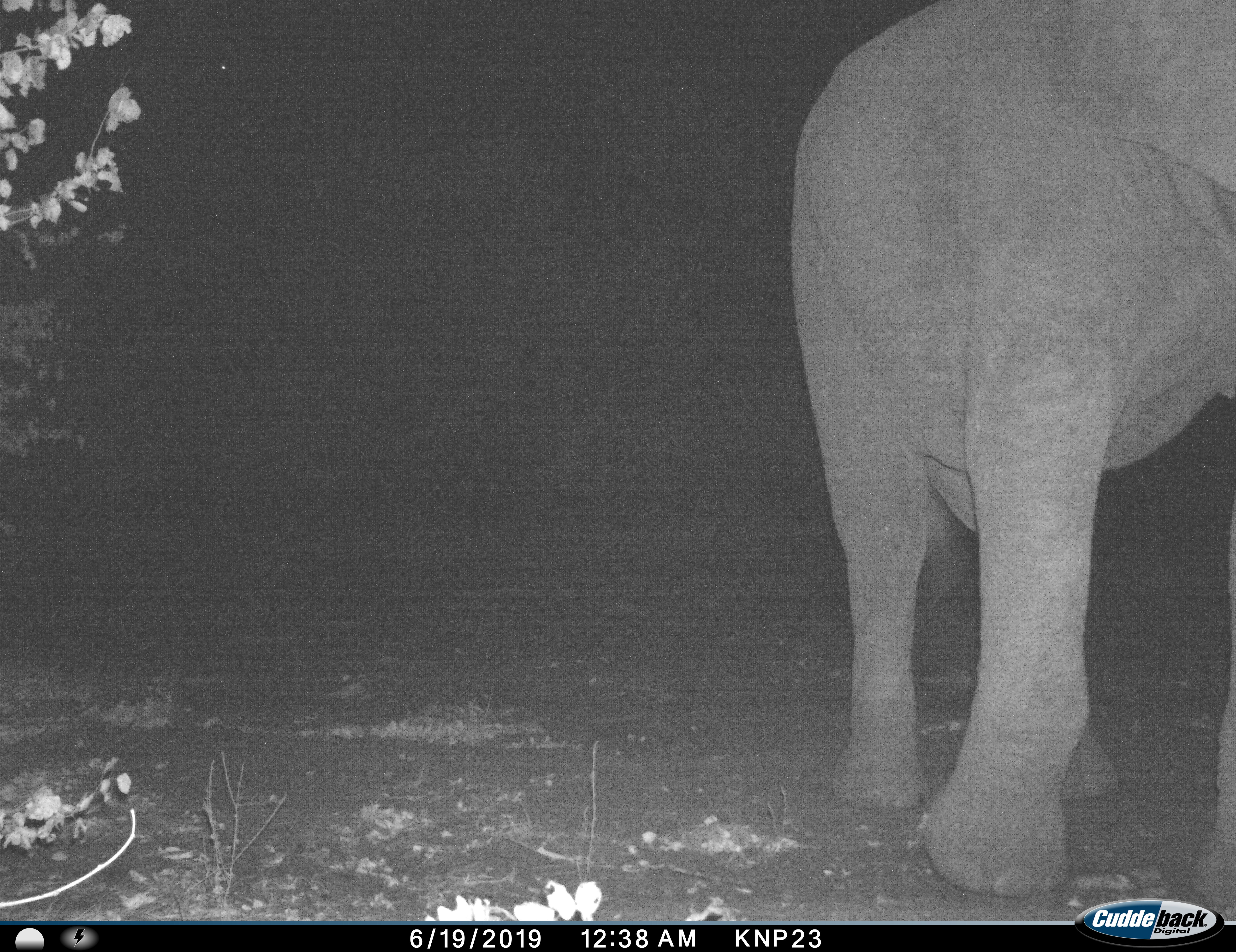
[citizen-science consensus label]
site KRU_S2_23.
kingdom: Animalia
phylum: Chordata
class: Mammalia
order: Proboscidea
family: Elephantidae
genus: Loxodonta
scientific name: Loxodonta africana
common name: african bush elephant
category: elephant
Elephant (african bush elephant) (Loxodonta africana), count 1. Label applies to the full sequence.